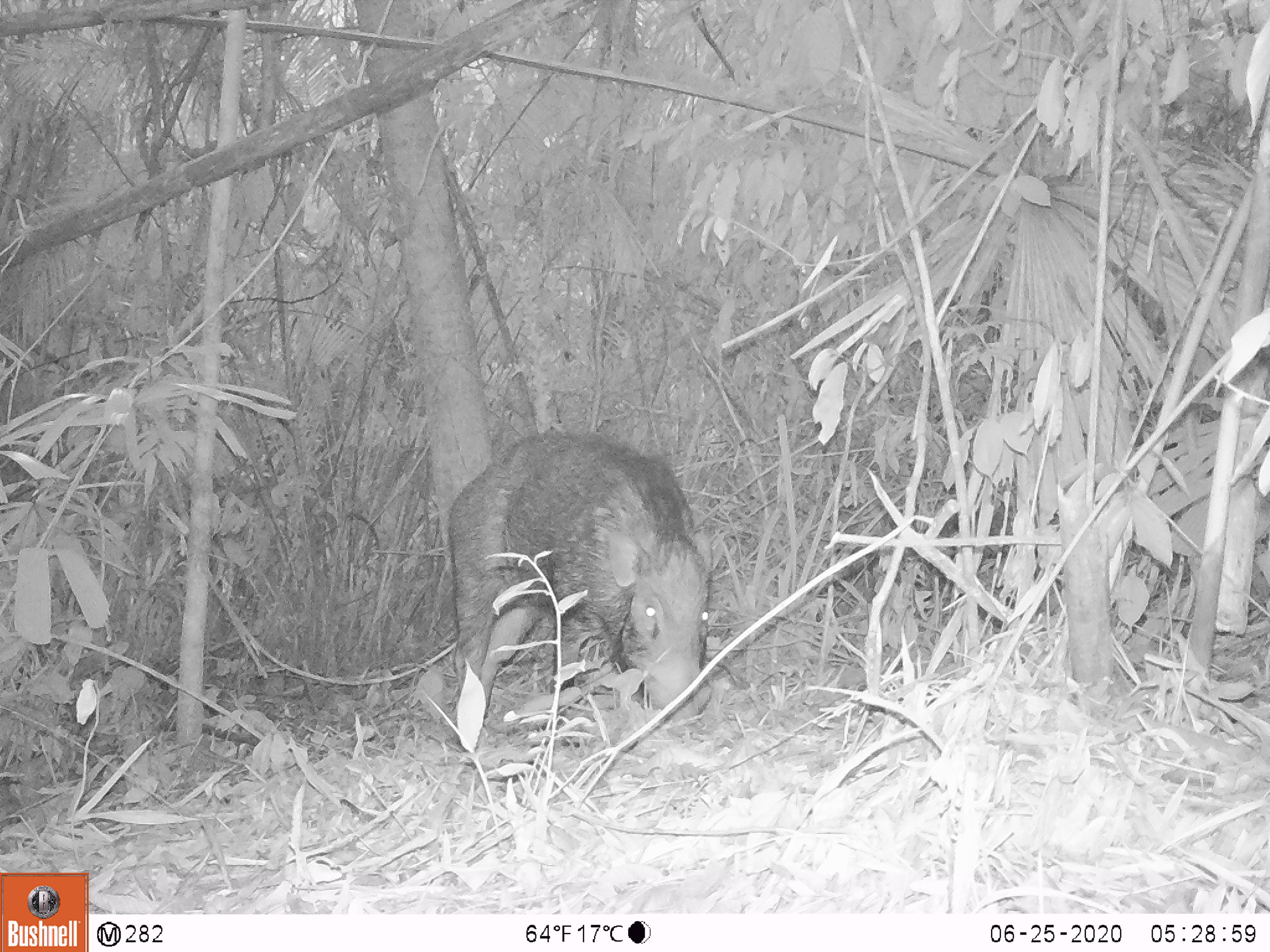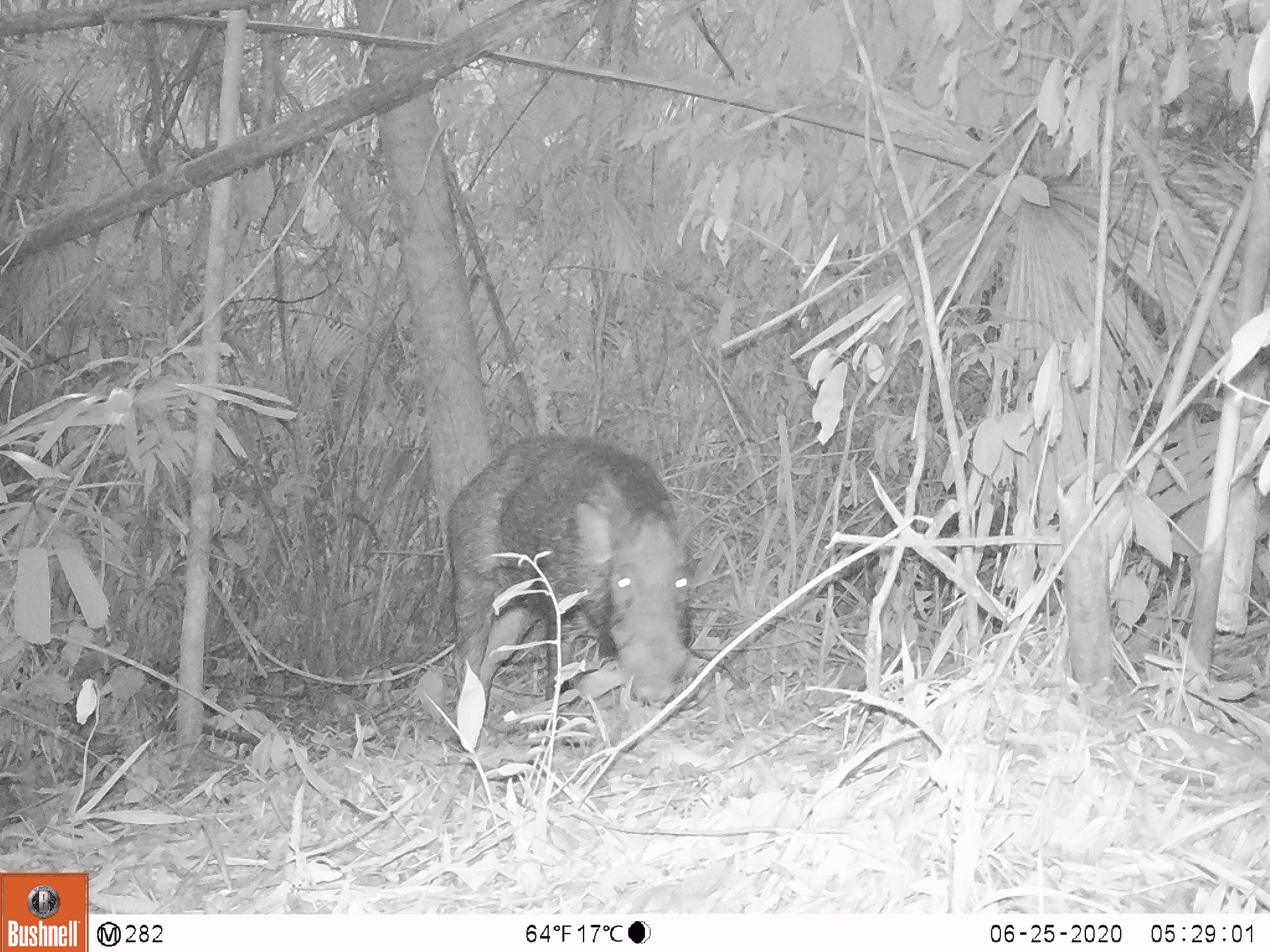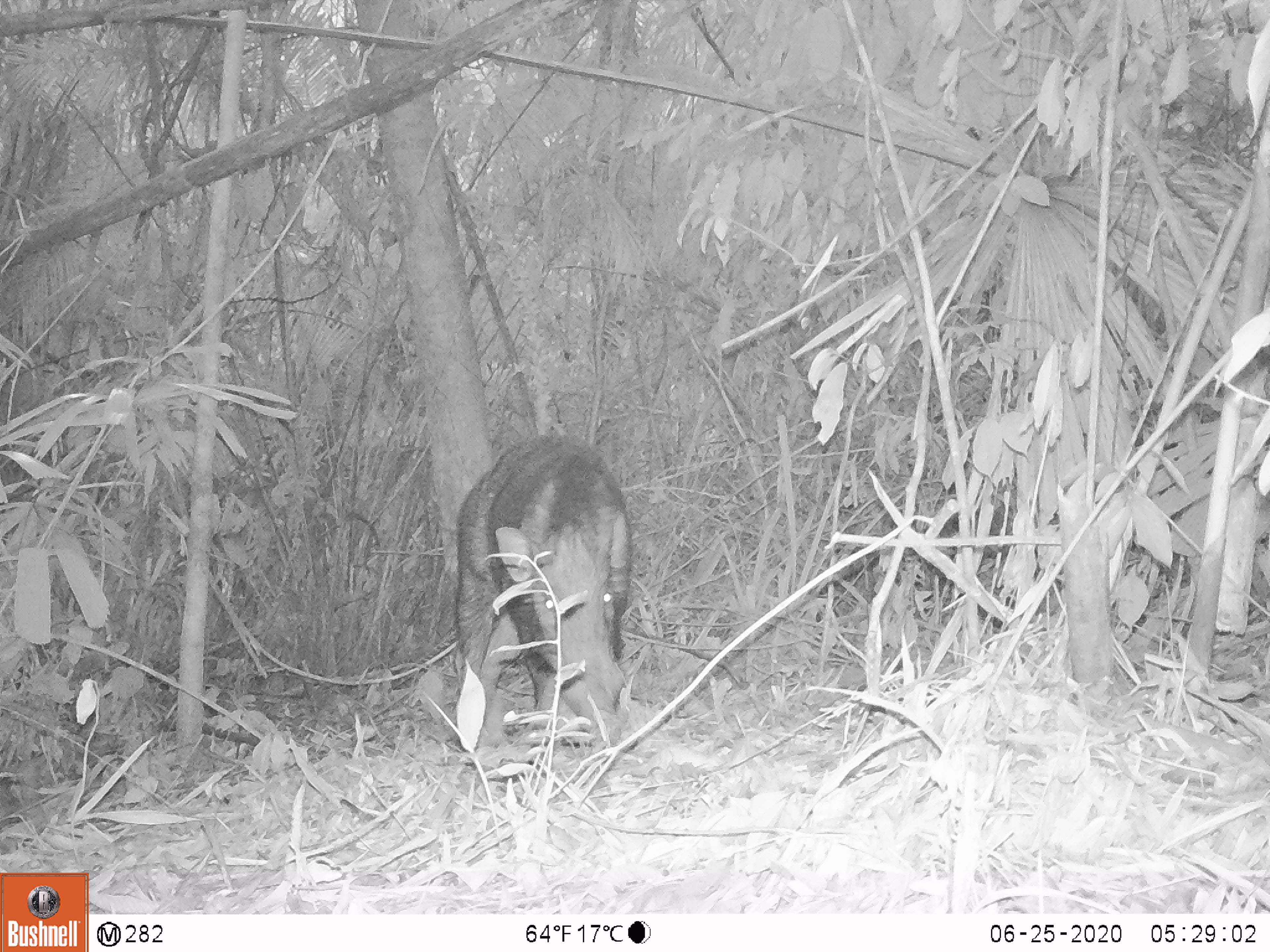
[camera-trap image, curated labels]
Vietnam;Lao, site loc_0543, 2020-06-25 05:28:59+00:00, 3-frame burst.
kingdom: Animalia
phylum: Chordata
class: Mammalia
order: Artiodactyla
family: Suidae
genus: Sus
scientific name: Sus scrofa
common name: eurasian wild pig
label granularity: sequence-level